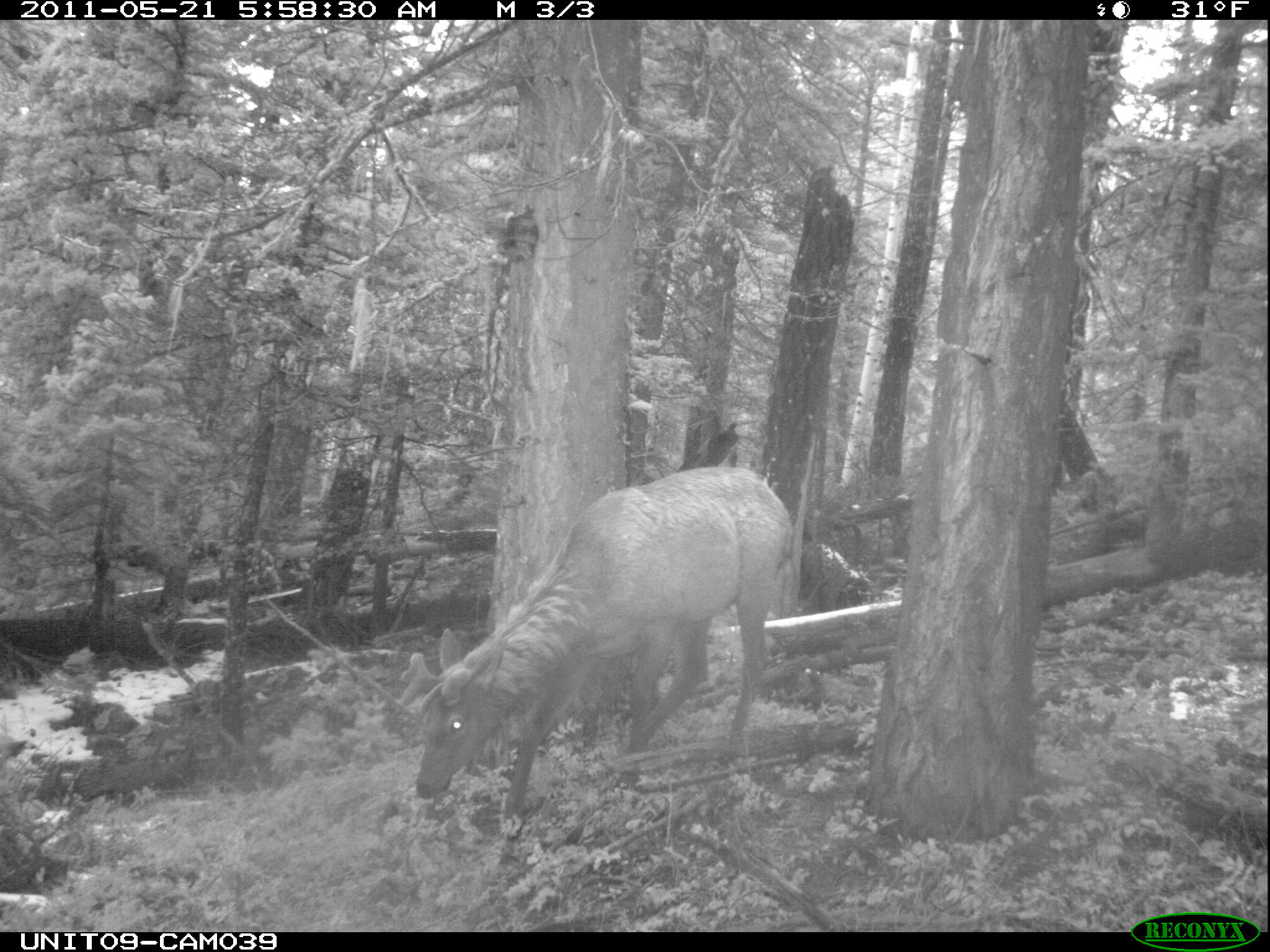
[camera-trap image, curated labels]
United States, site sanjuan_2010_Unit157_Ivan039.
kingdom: Animalia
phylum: Chordata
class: Mammalia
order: Artiodactyla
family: Cervidae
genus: Cervus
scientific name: Cervus elaphus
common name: red deer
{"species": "Cervus elaphus (red deer)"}